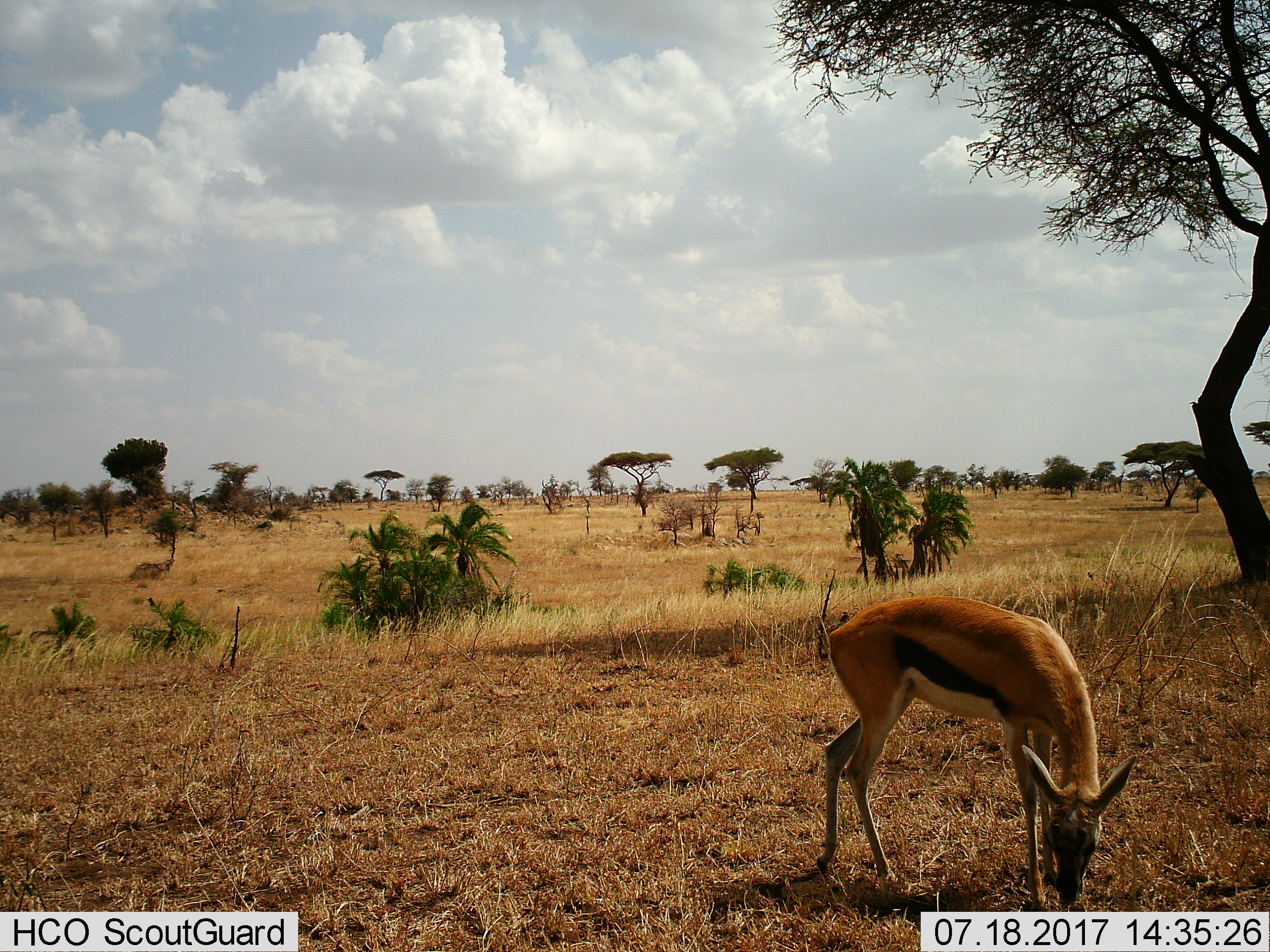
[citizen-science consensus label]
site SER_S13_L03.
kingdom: Animalia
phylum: Chordata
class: Mammalia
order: Artiodactyla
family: Bovidae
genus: Eudorcas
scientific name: Eudorcas thomsonii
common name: thomson's gazelle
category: gazellethomsons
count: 1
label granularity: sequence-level